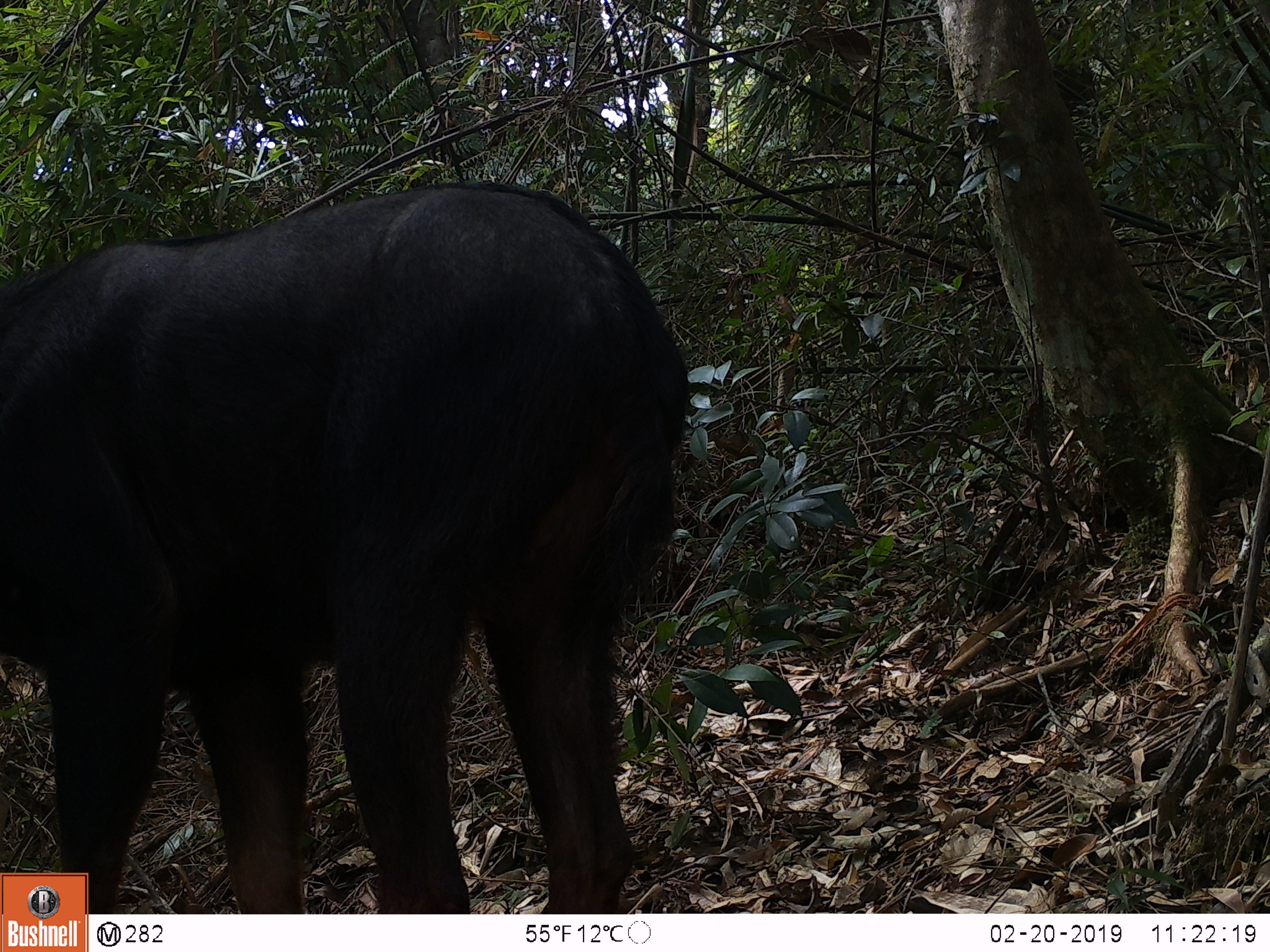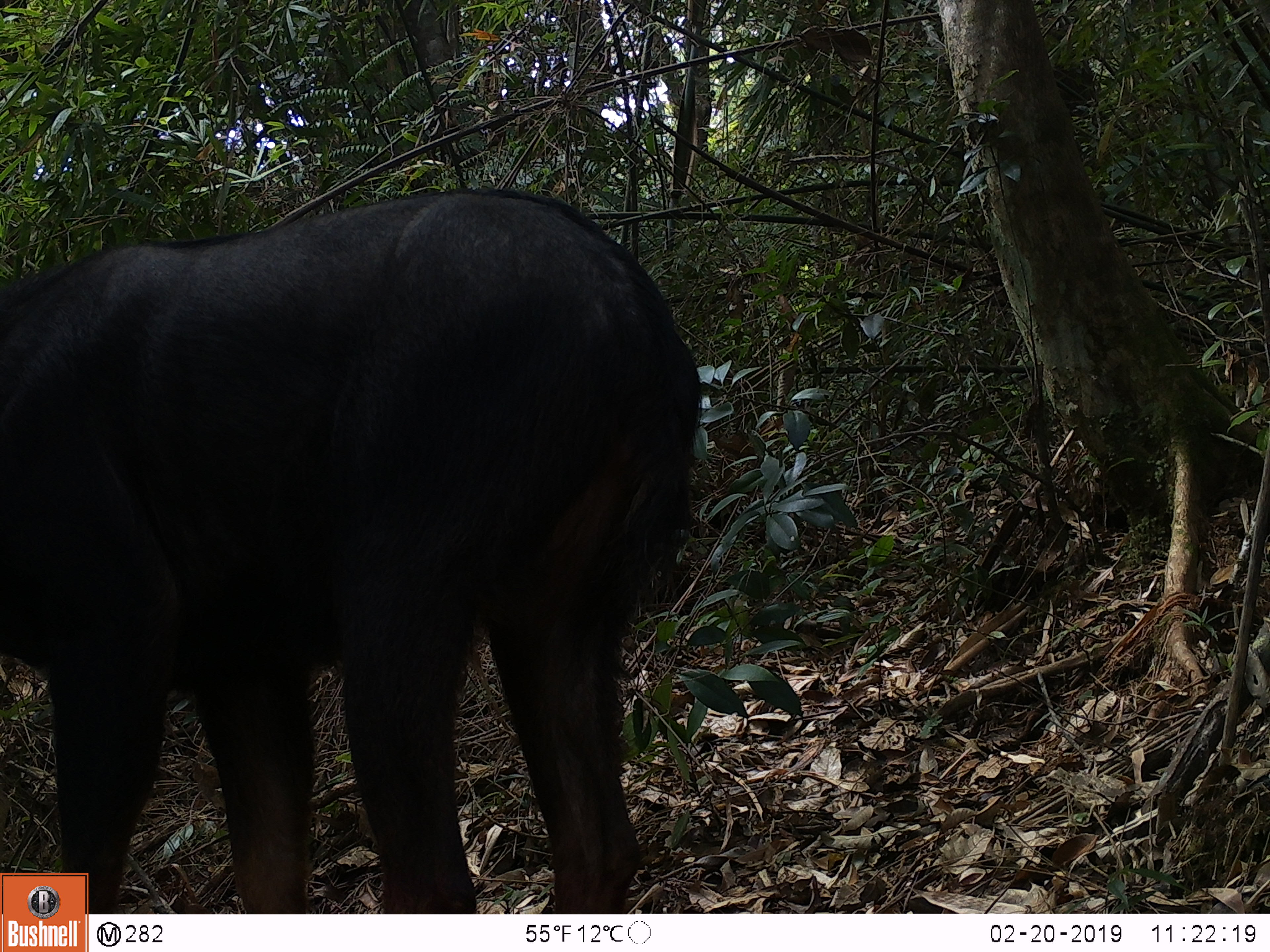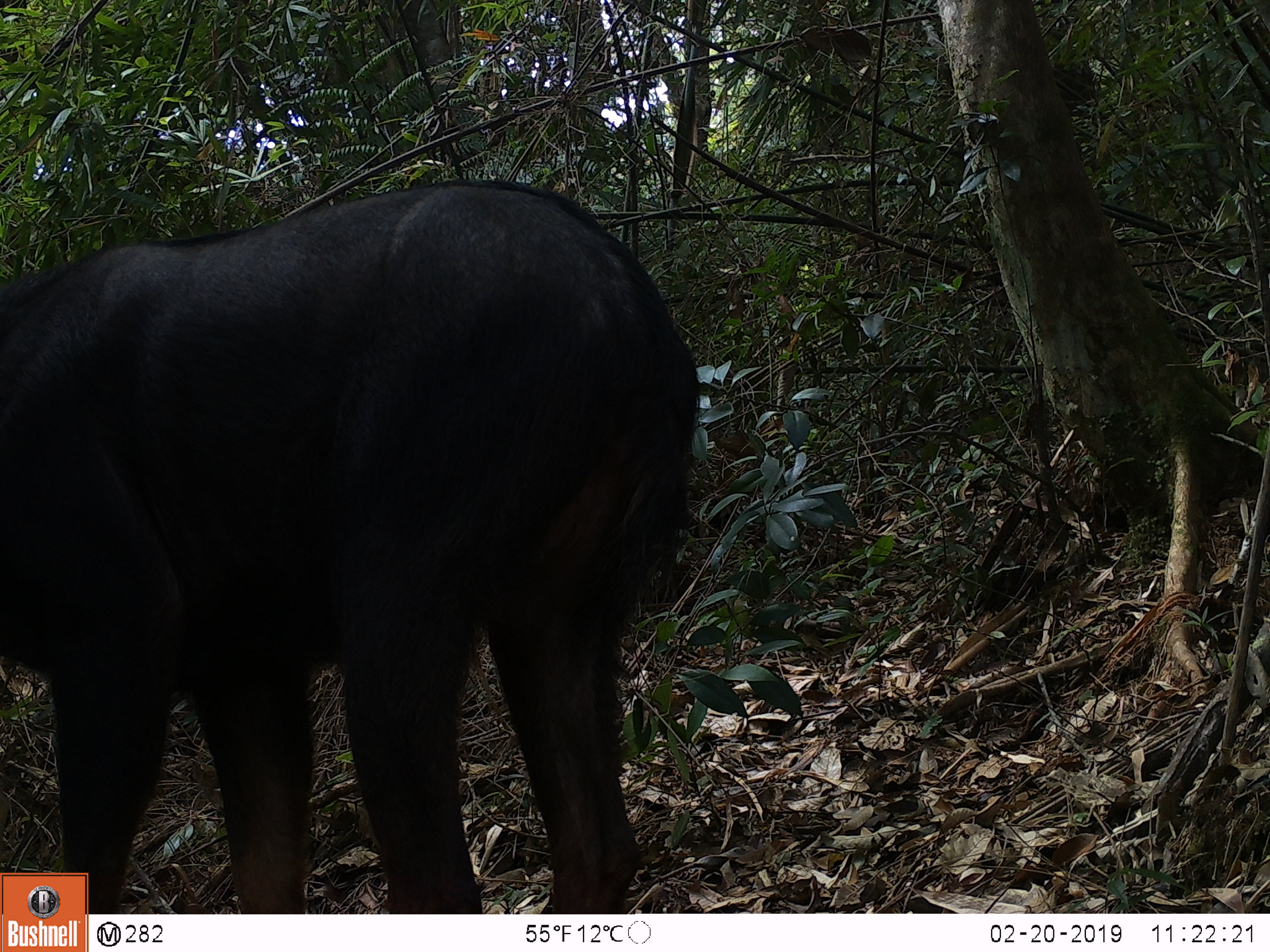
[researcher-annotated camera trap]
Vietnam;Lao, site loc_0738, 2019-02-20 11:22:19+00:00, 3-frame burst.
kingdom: Animalia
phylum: Chordata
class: Mammalia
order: Artiodactyla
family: Bovidae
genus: Capricornis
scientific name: Capricornis sumatraensis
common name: chinese serow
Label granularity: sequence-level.